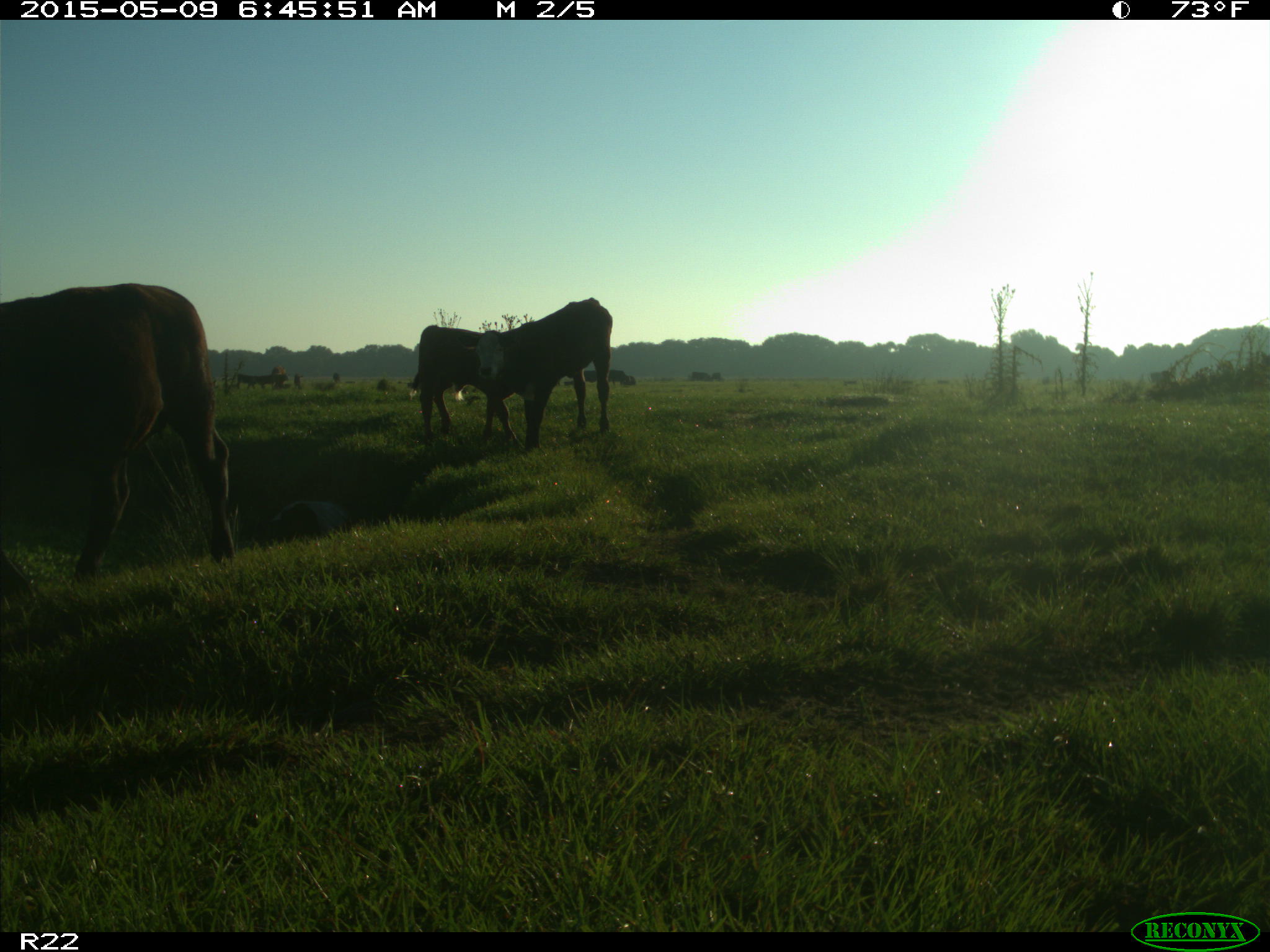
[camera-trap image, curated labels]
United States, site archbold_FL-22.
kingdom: Animalia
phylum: Chordata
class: Mammalia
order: Artiodactyla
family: Bovidae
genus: Bos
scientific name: Bos taurus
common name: domestic cow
Bos taurus (domestic cow).